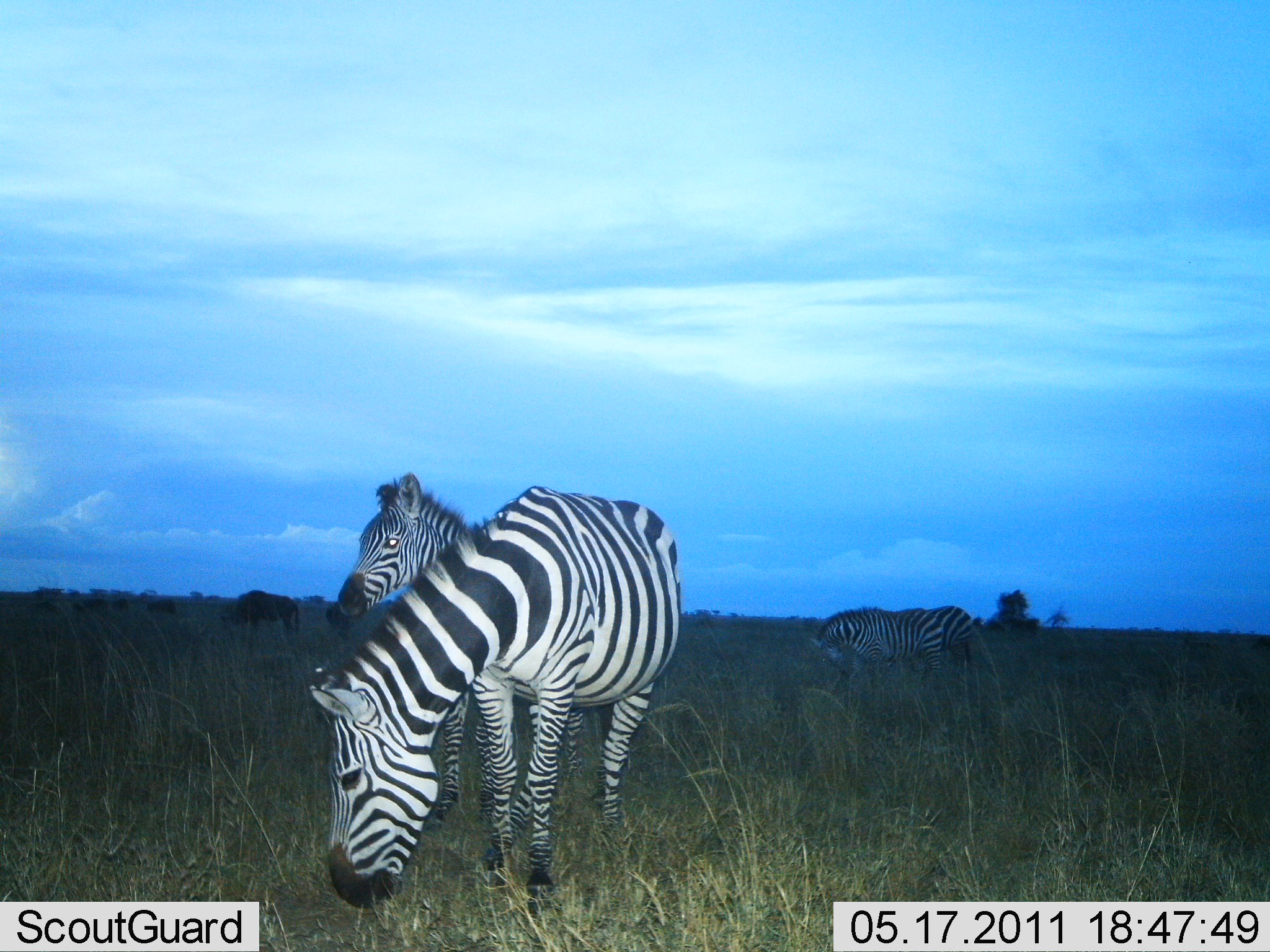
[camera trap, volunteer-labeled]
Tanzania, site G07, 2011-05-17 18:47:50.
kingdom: Animalia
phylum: Chordata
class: Mammalia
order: Perissodactyla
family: Equidae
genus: Equus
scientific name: Equus quagga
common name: plains zebra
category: zebra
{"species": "zebra (plains zebra) (Equus quagga)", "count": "3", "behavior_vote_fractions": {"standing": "71%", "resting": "0%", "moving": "0%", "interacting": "0%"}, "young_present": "12%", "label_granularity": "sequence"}